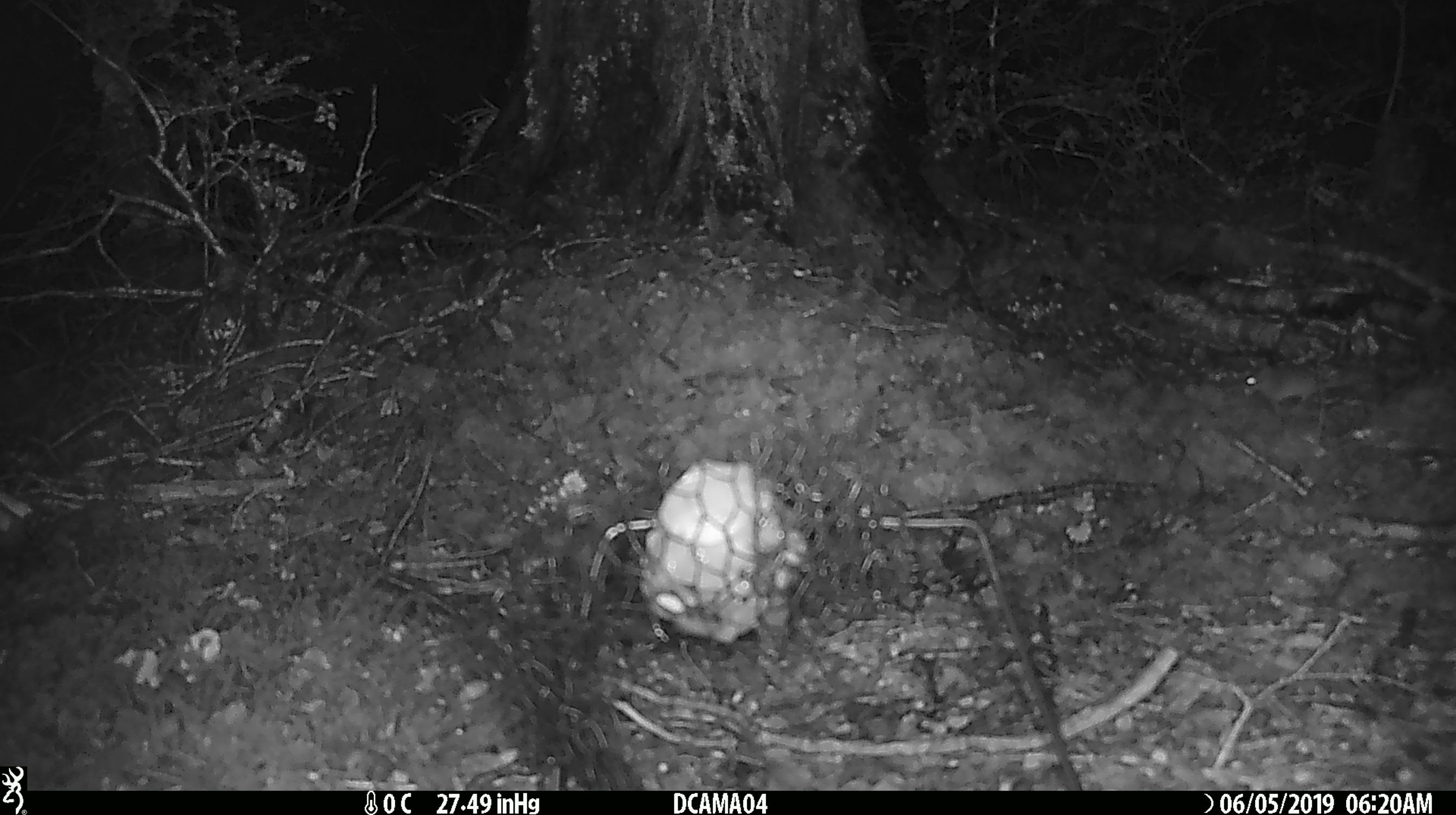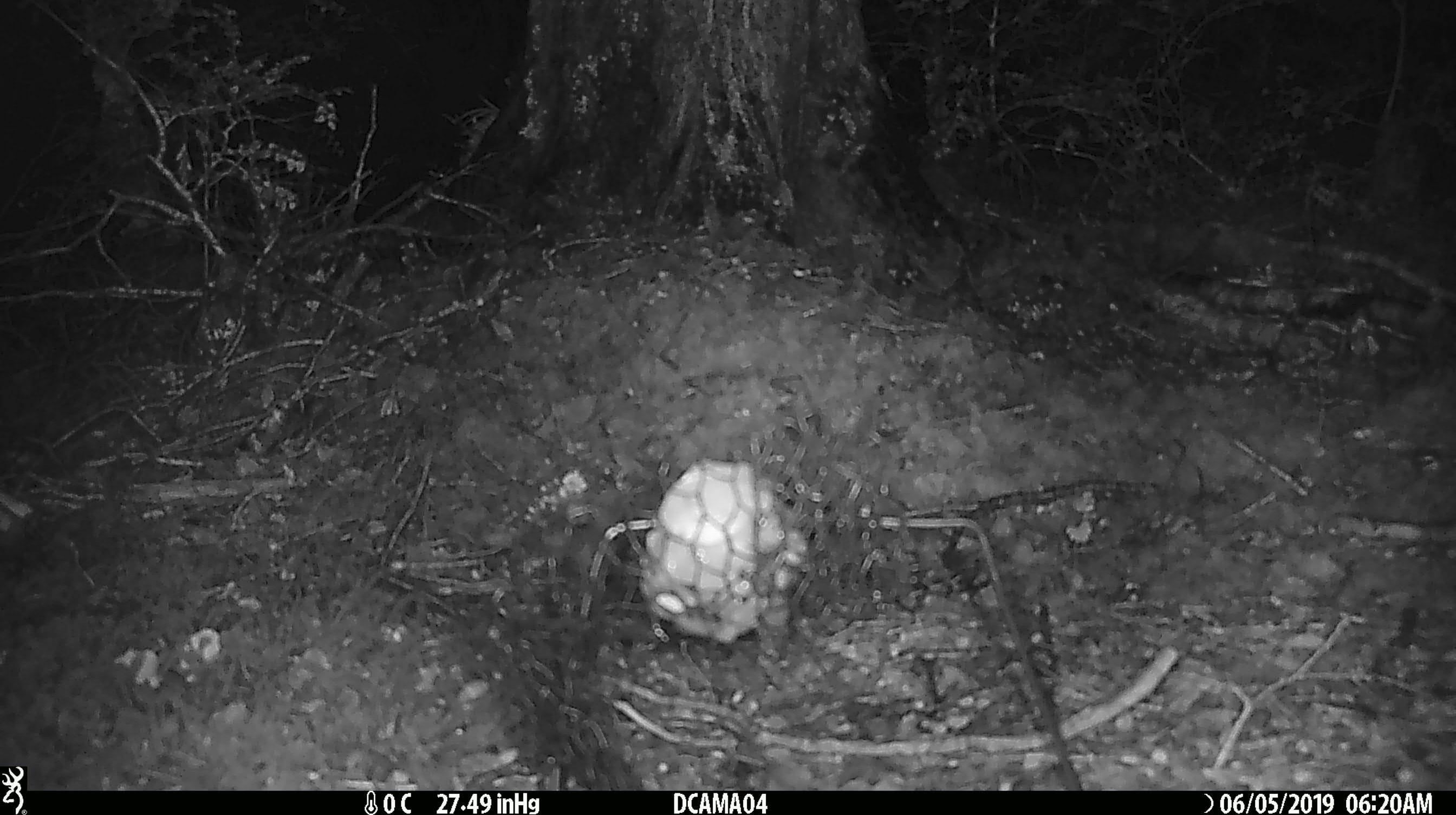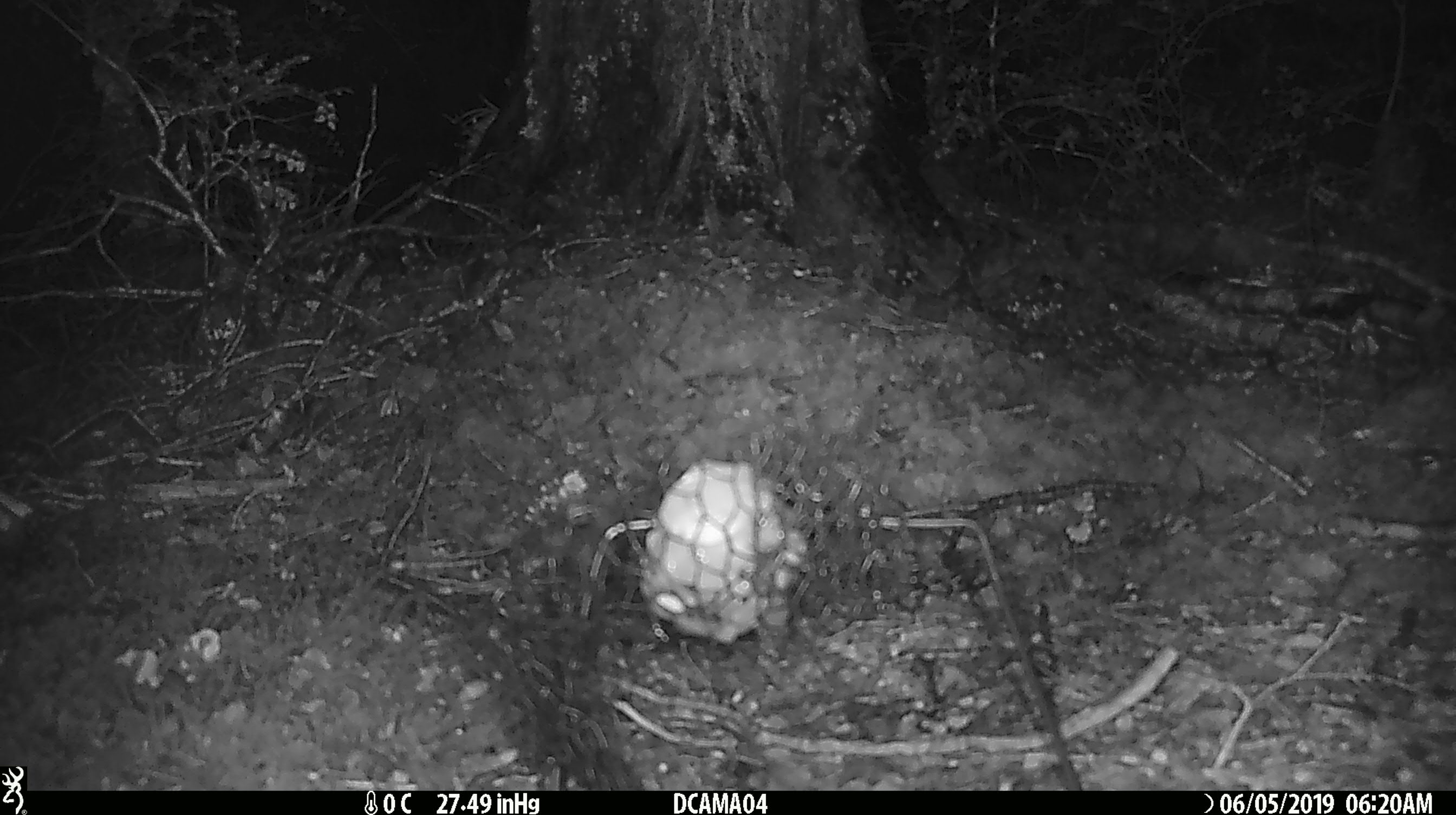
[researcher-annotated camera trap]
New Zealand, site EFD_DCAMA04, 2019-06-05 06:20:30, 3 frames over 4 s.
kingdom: Animalia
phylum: Chordata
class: Mammalia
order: Rodentia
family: Muridae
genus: Mus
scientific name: Mus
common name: mouse